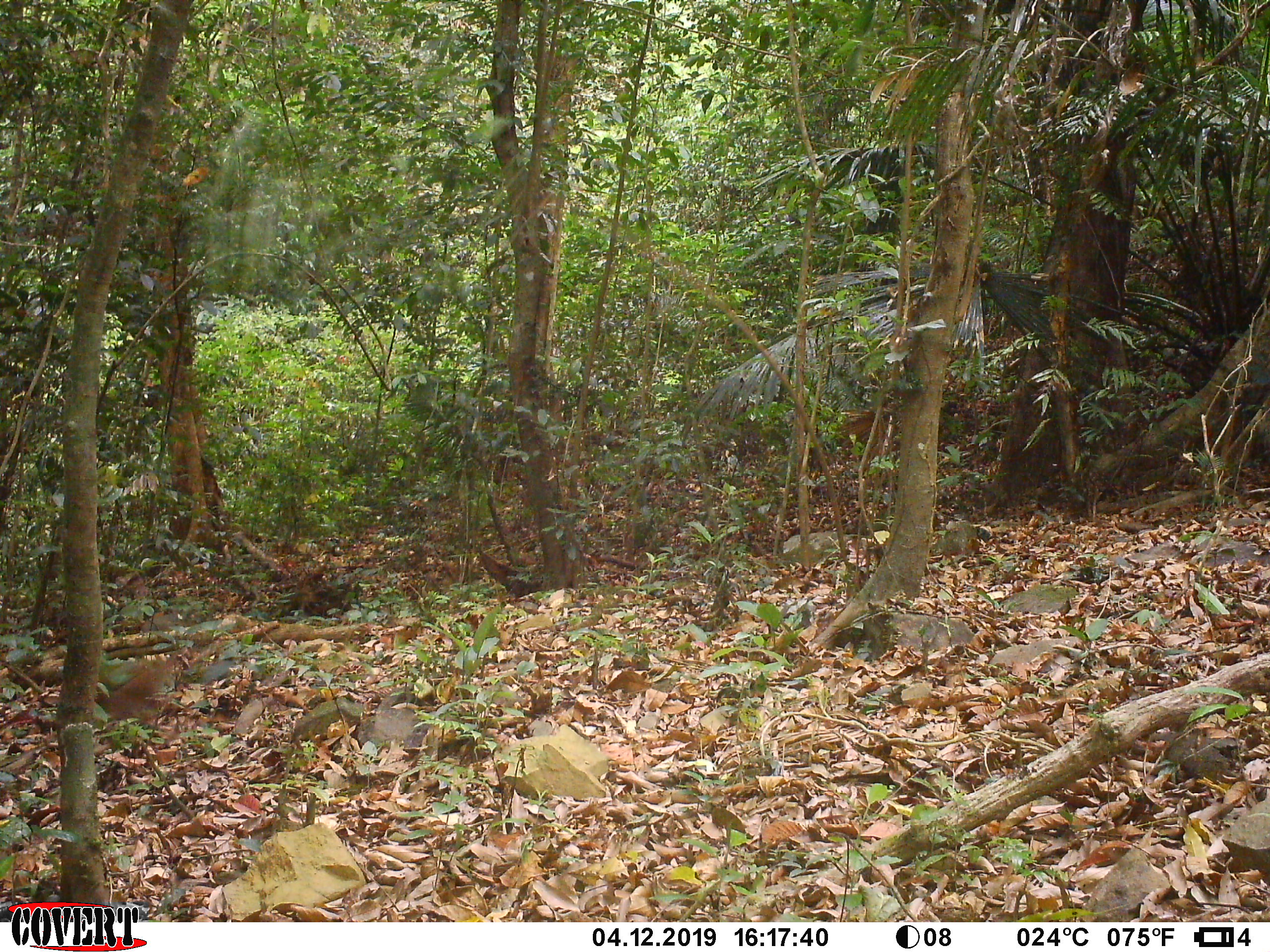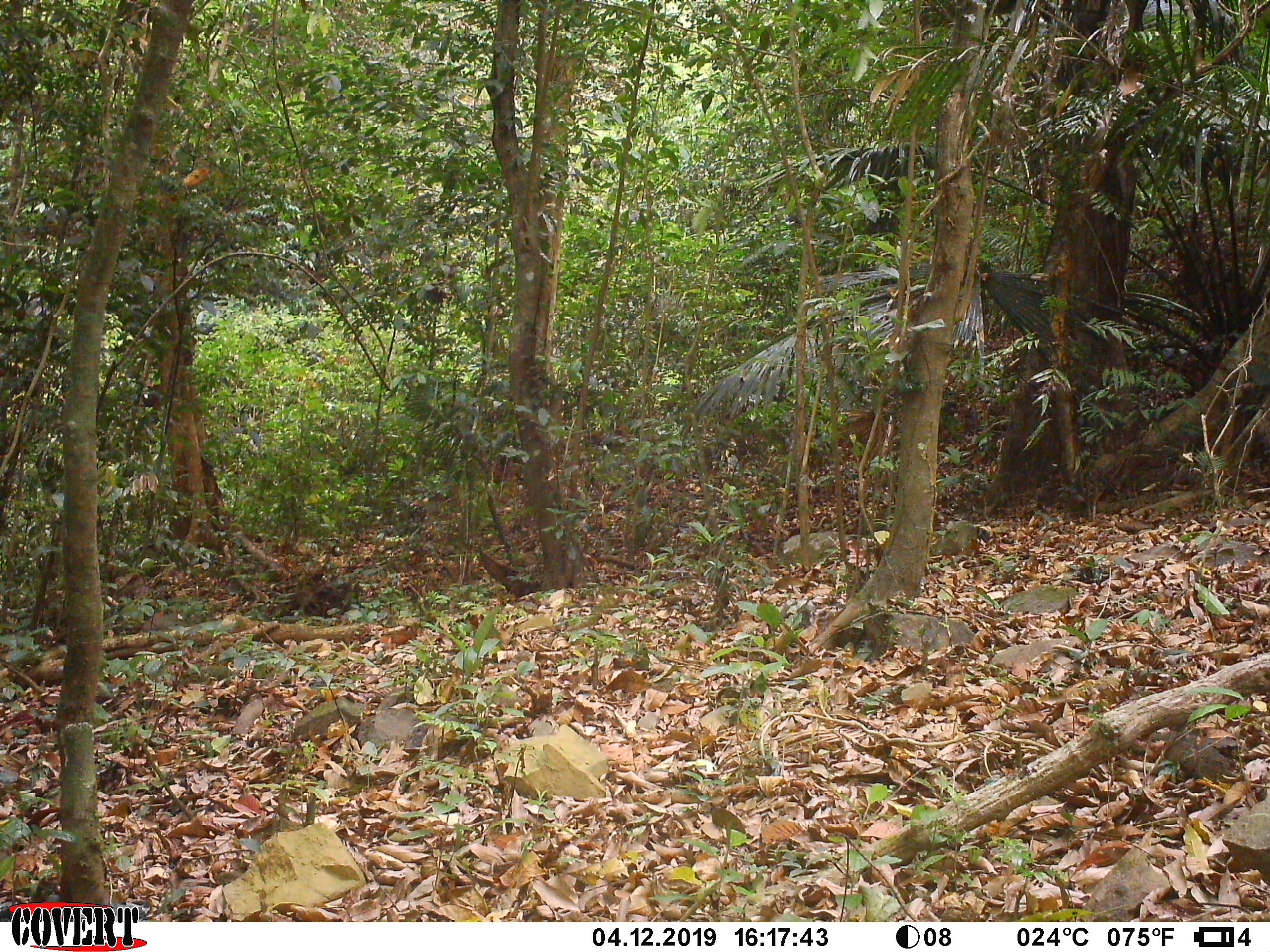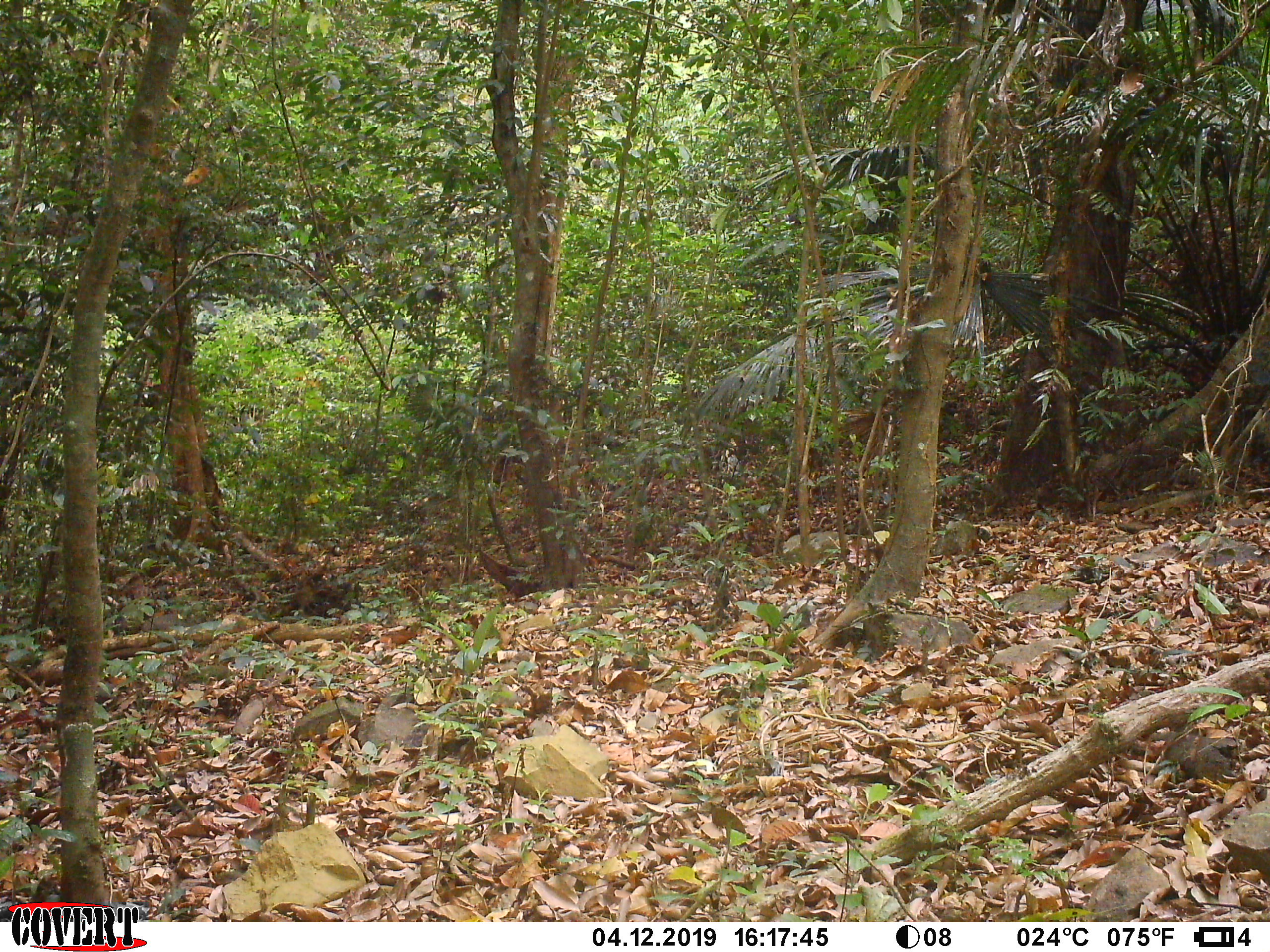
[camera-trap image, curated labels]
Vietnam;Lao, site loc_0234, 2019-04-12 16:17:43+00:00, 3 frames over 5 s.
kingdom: Animalia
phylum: Chordata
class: Mammalia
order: Primates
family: Cercopithecidae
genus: Macaca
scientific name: Macaca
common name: macaques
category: assam or rhesus macaque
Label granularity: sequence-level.